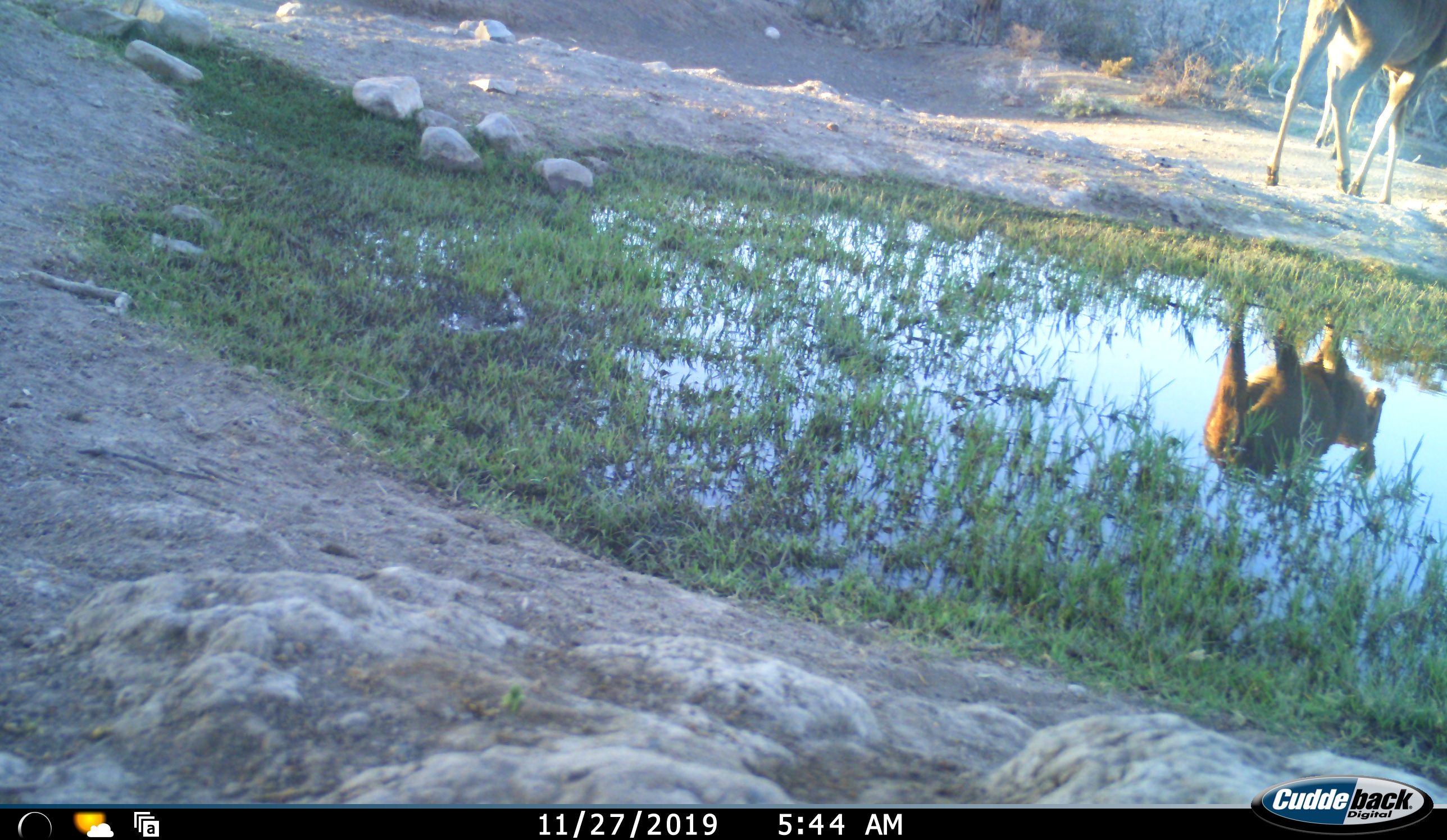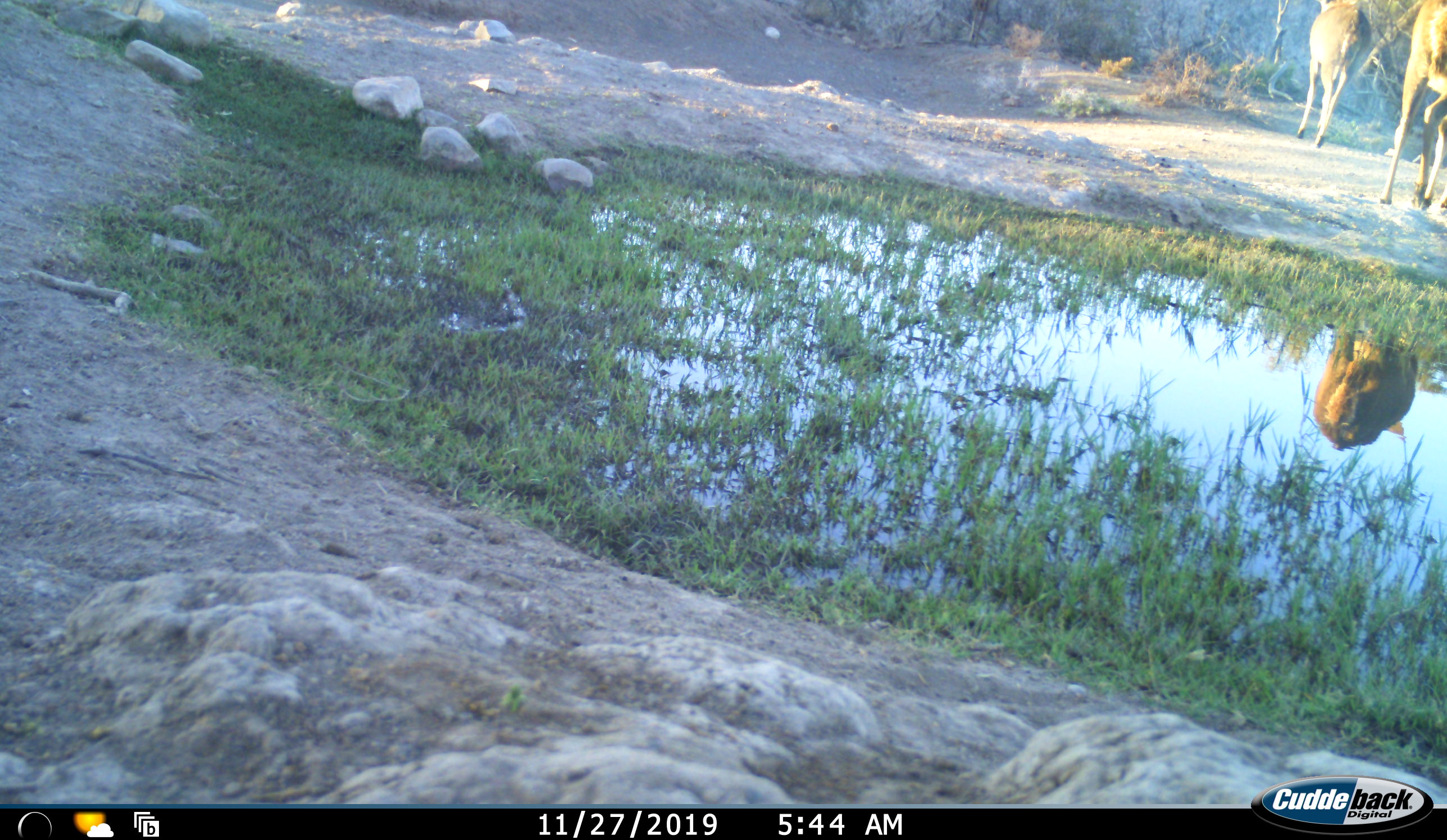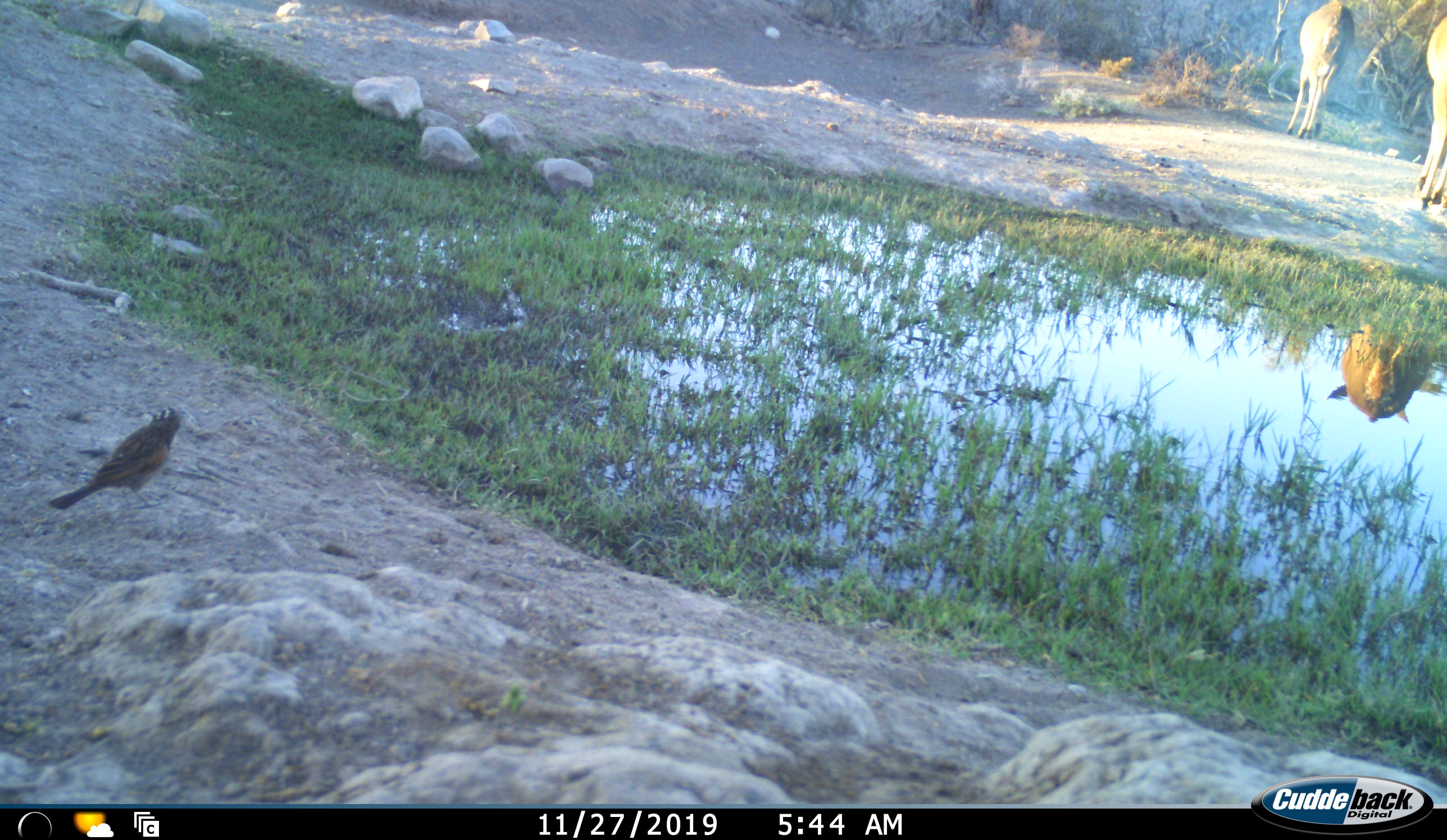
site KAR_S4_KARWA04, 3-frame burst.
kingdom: Animalia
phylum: Chordata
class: Aves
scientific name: Aves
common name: bird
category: birdother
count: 1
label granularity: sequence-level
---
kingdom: Animalia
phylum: Chordata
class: Mammalia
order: Artiodactyla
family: Bovidae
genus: Tragelaphus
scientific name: Tragelaphus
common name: kudu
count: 2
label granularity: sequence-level